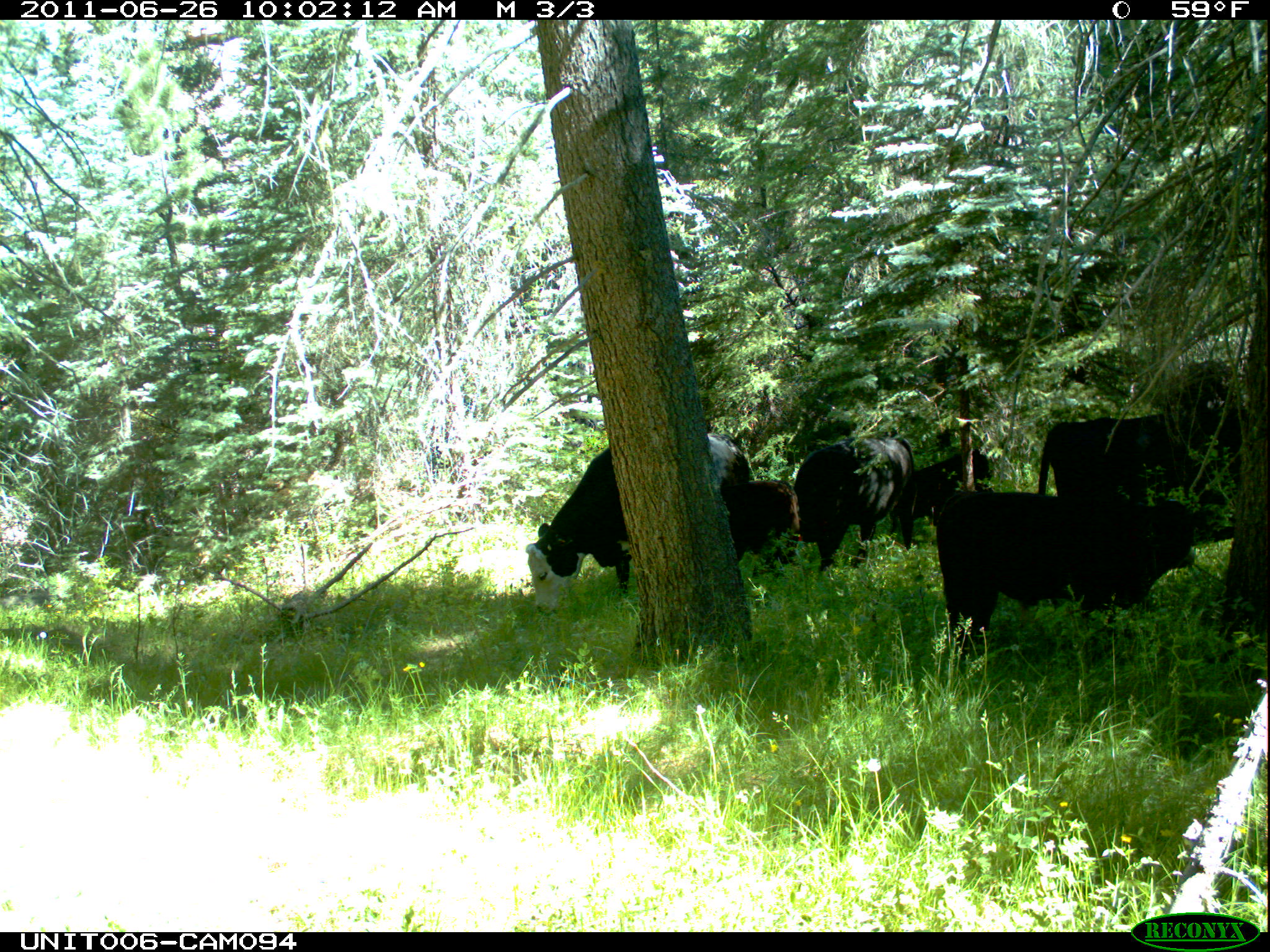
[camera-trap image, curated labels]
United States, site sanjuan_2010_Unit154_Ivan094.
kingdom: Animalia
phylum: Chordata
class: Mammalia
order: Artiodactyla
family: Bovidae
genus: Bos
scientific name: Bos taurus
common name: domestic cow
Bos taurus (domestic cow).